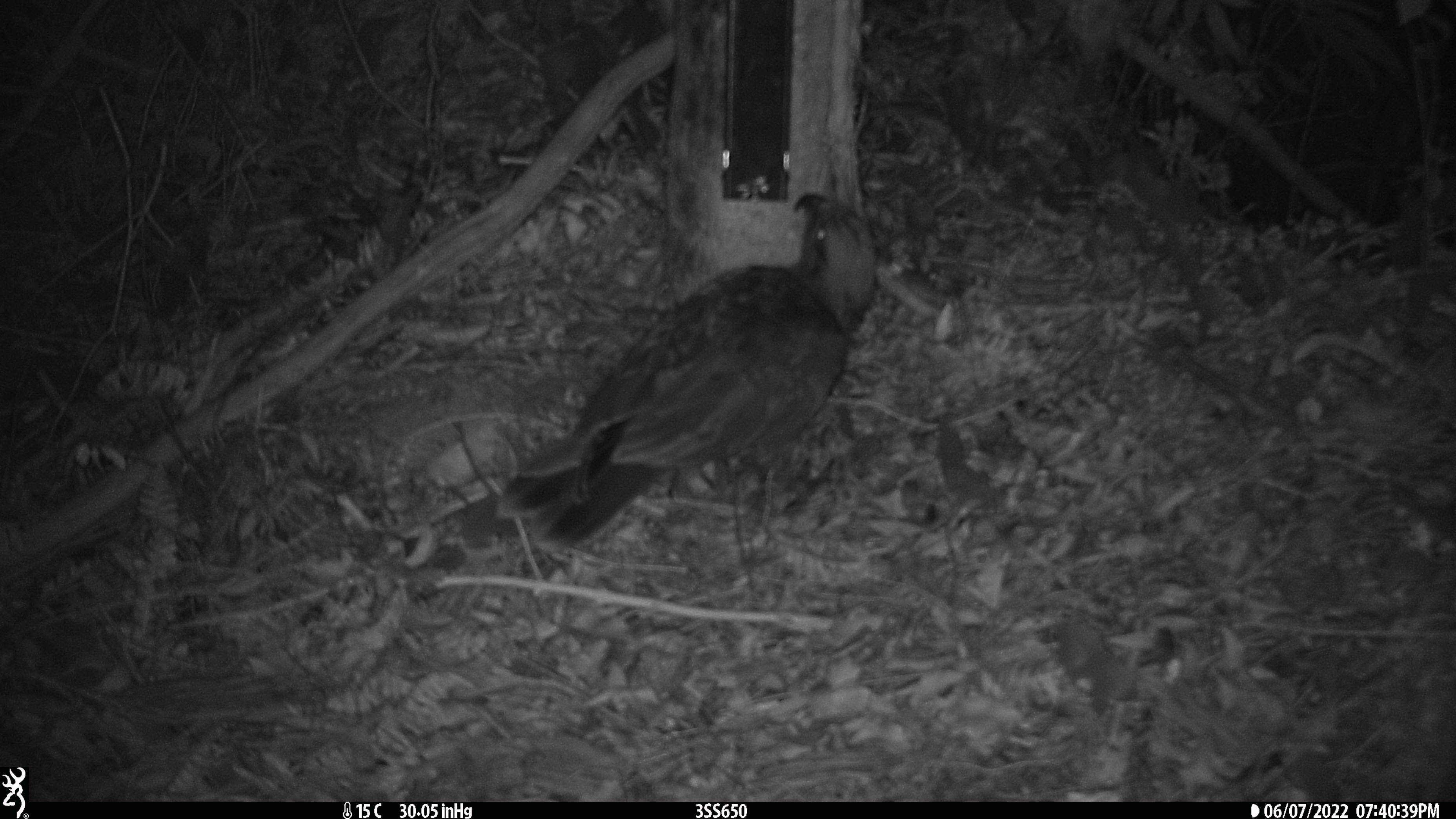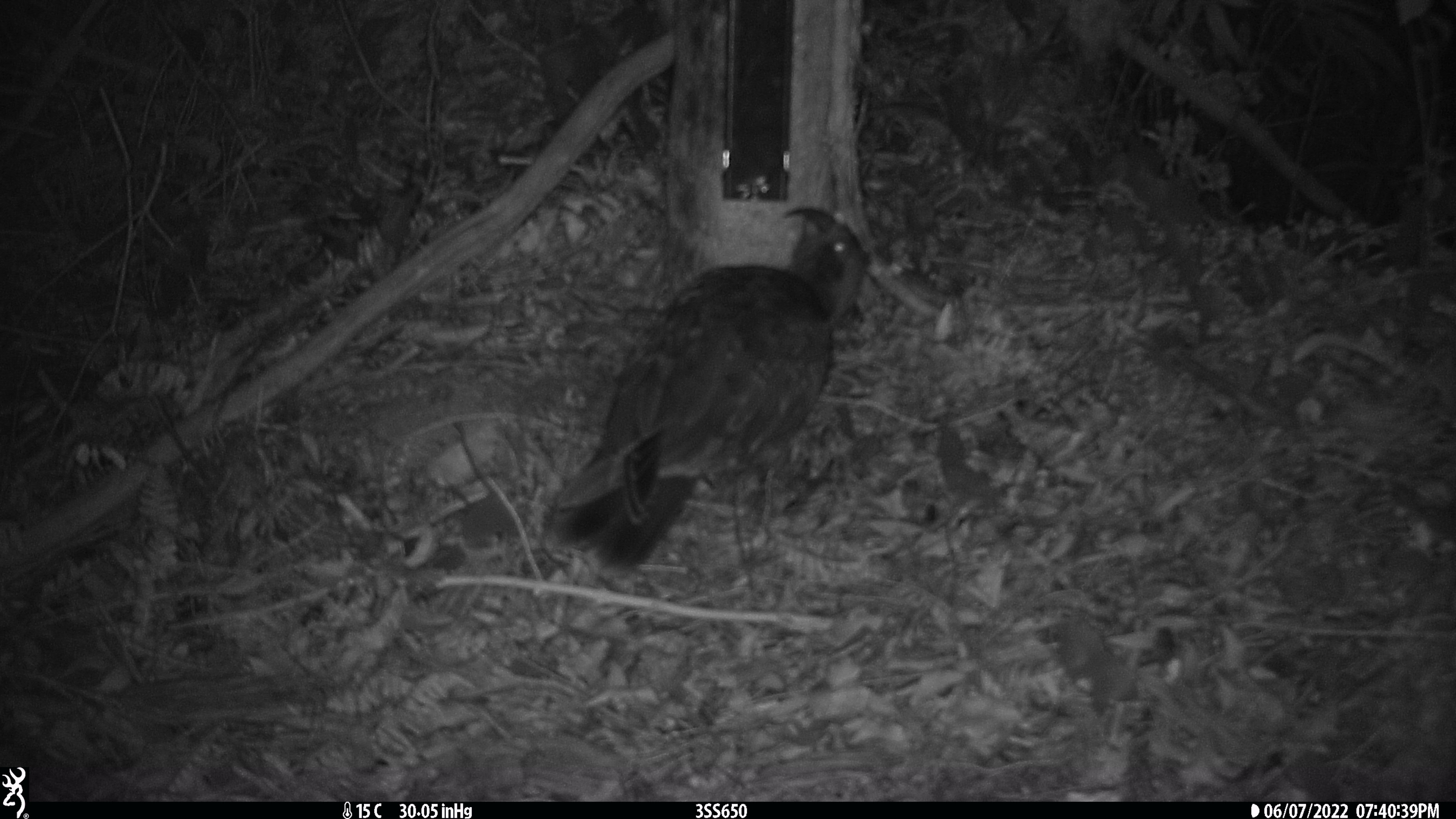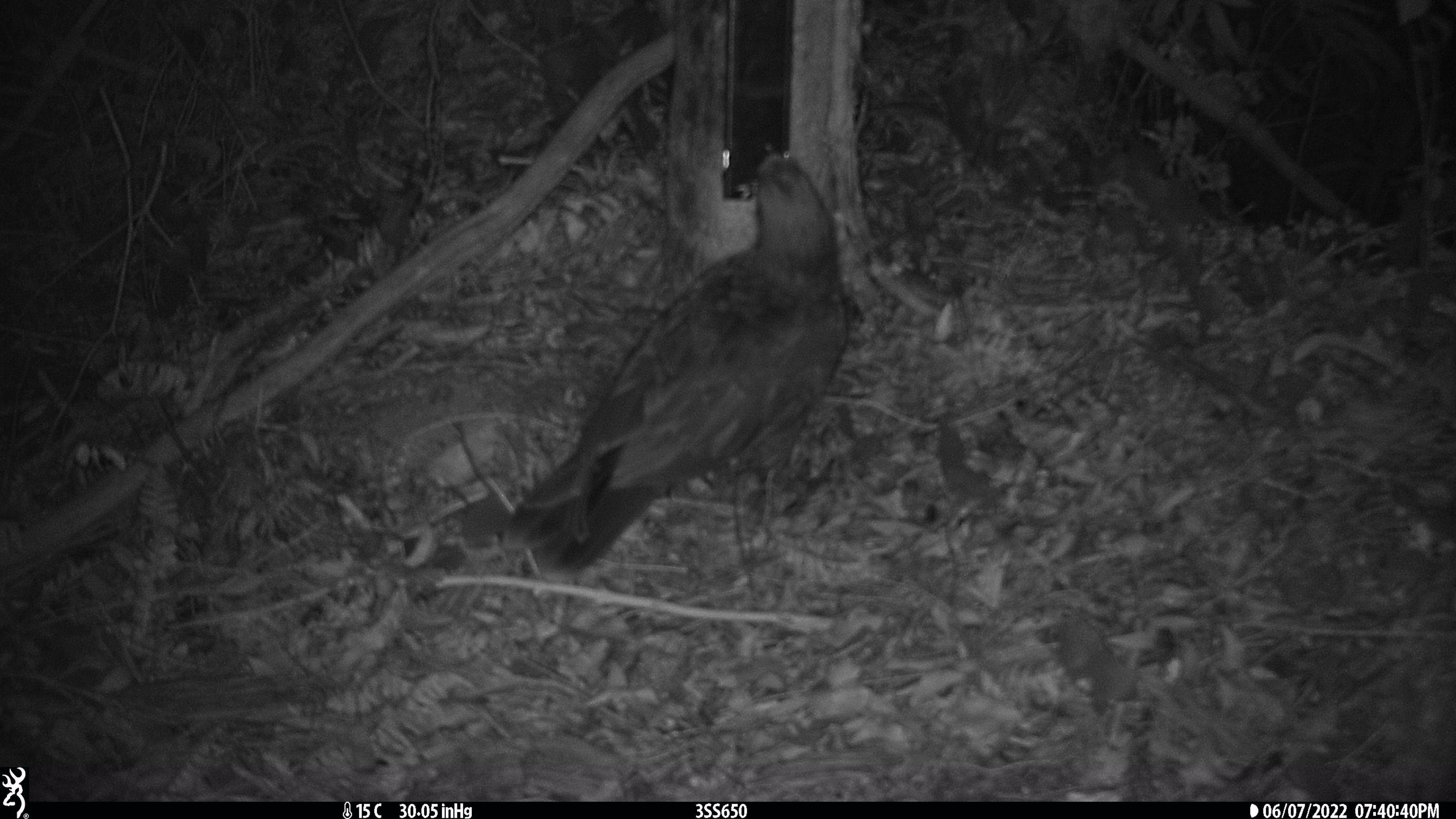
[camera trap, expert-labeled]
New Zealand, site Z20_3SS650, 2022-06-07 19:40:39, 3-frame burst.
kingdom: Animalia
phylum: Chordata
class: Aves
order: Psittaciformes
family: Strigopidae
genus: Nestor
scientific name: Nestor notabilis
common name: kea